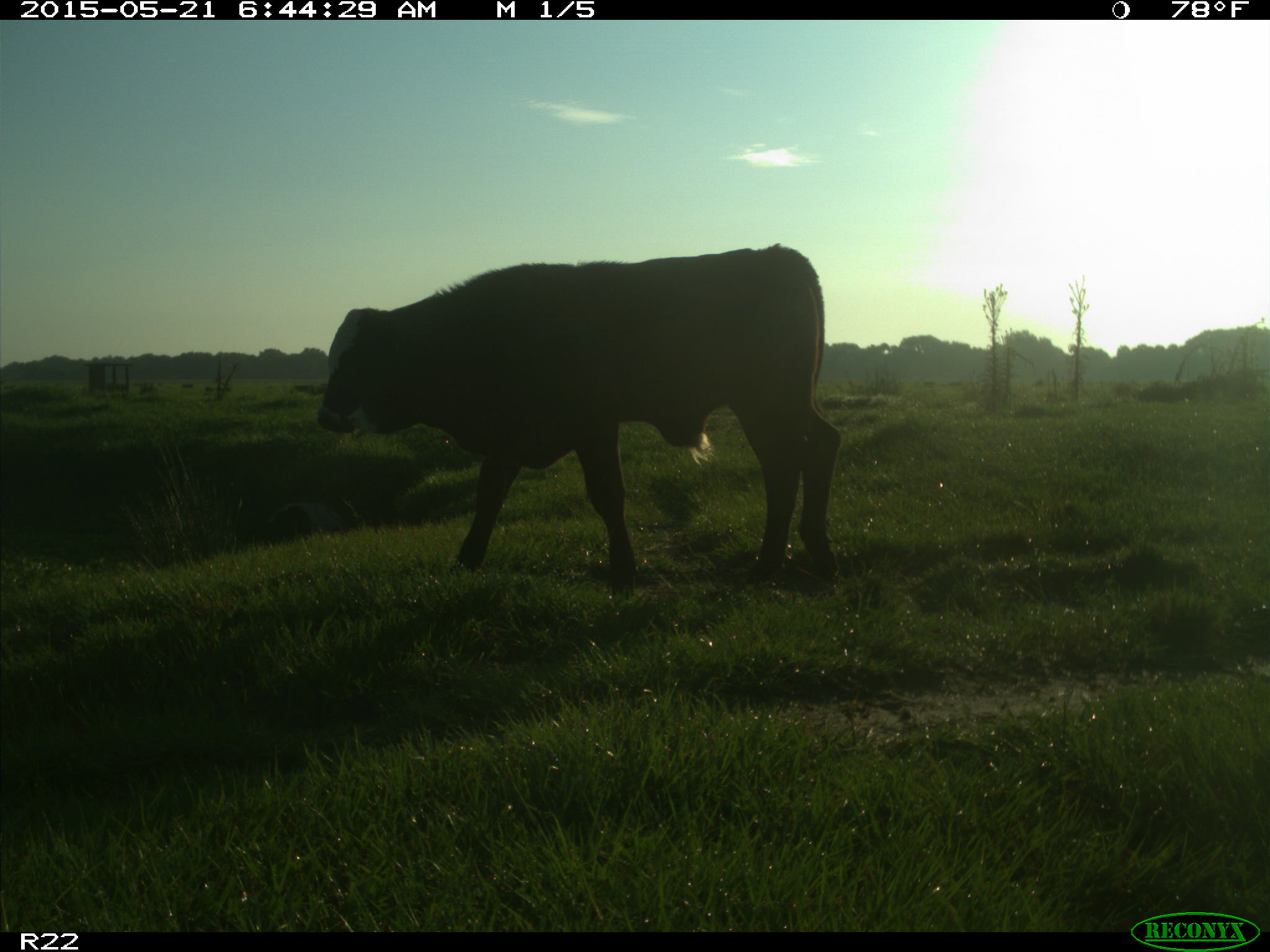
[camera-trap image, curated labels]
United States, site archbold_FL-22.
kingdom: Animalia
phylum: Chordata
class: Mammalia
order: Artiodactyla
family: Bovidae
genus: Bos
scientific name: Bos taurus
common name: domestic cow